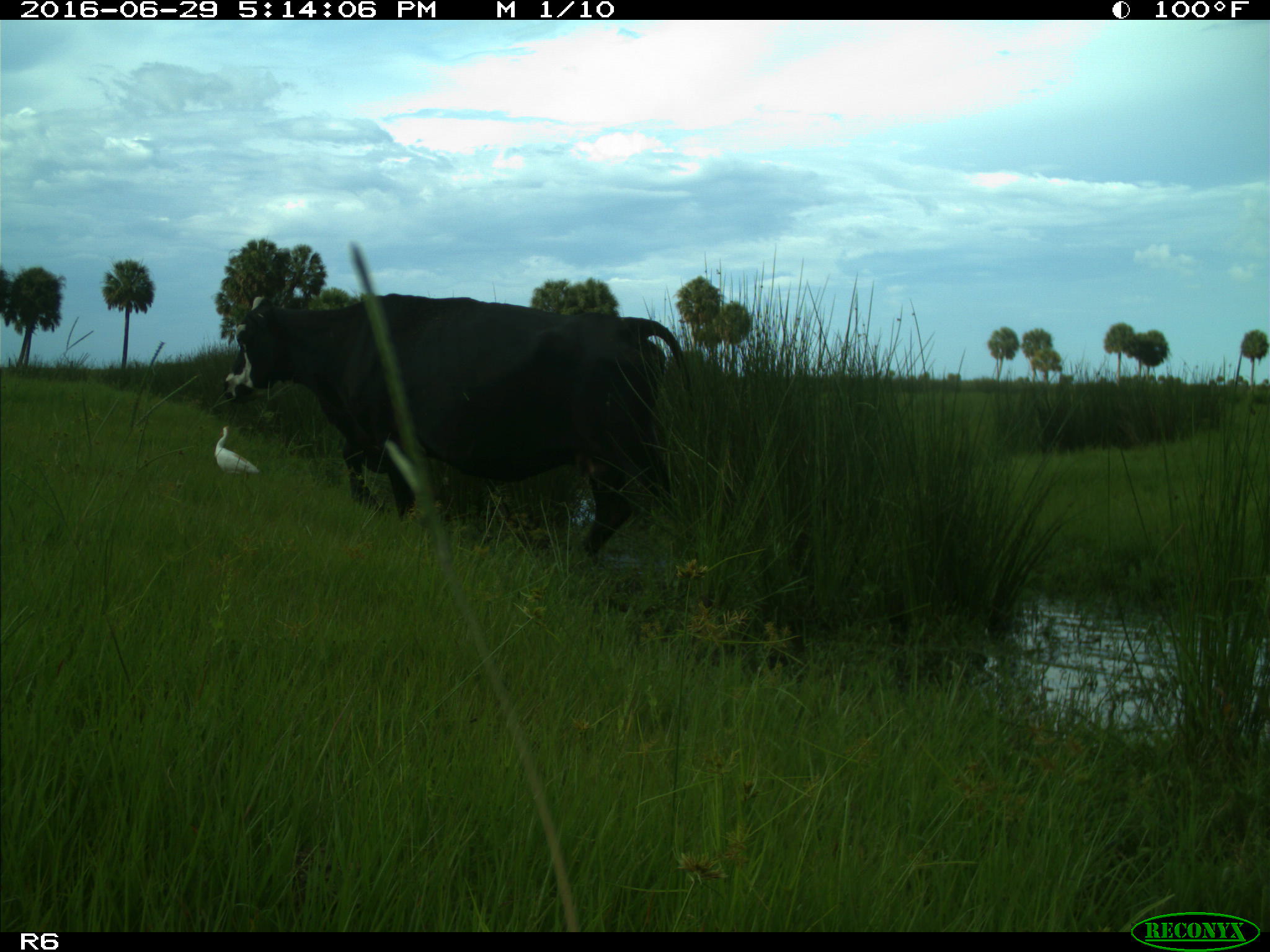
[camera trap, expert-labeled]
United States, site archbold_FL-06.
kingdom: Animalia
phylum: Chordata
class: Mammalia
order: Artiodactyla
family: Bovidae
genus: Bos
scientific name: Bos taurus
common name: domestic cow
Bos taurus (domestic cow).